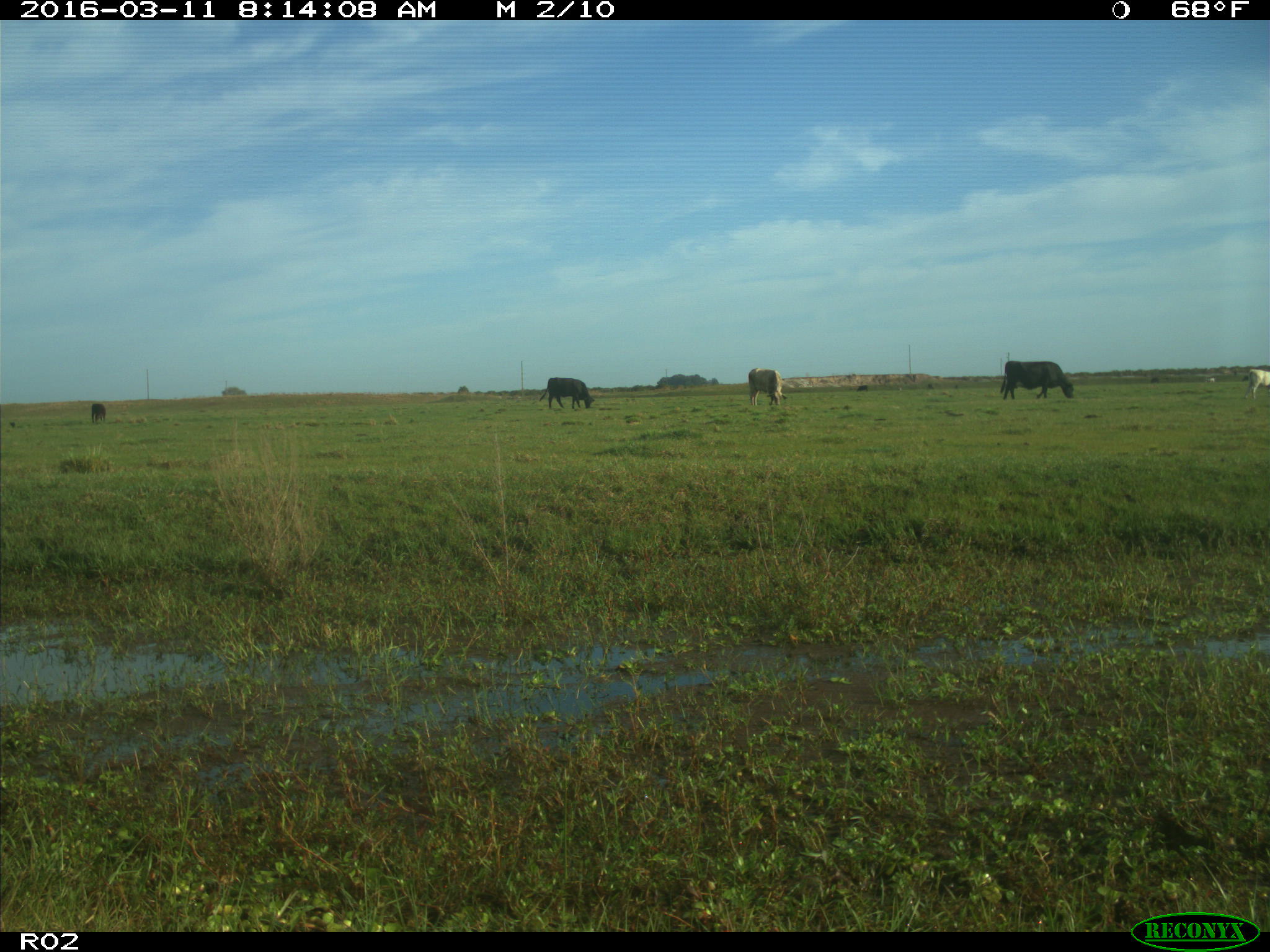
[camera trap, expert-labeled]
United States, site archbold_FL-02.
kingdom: Animalia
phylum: Chordata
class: Mammalia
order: Artiodactyla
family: Bovidae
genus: Bos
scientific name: Bos taurus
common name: domestic cow